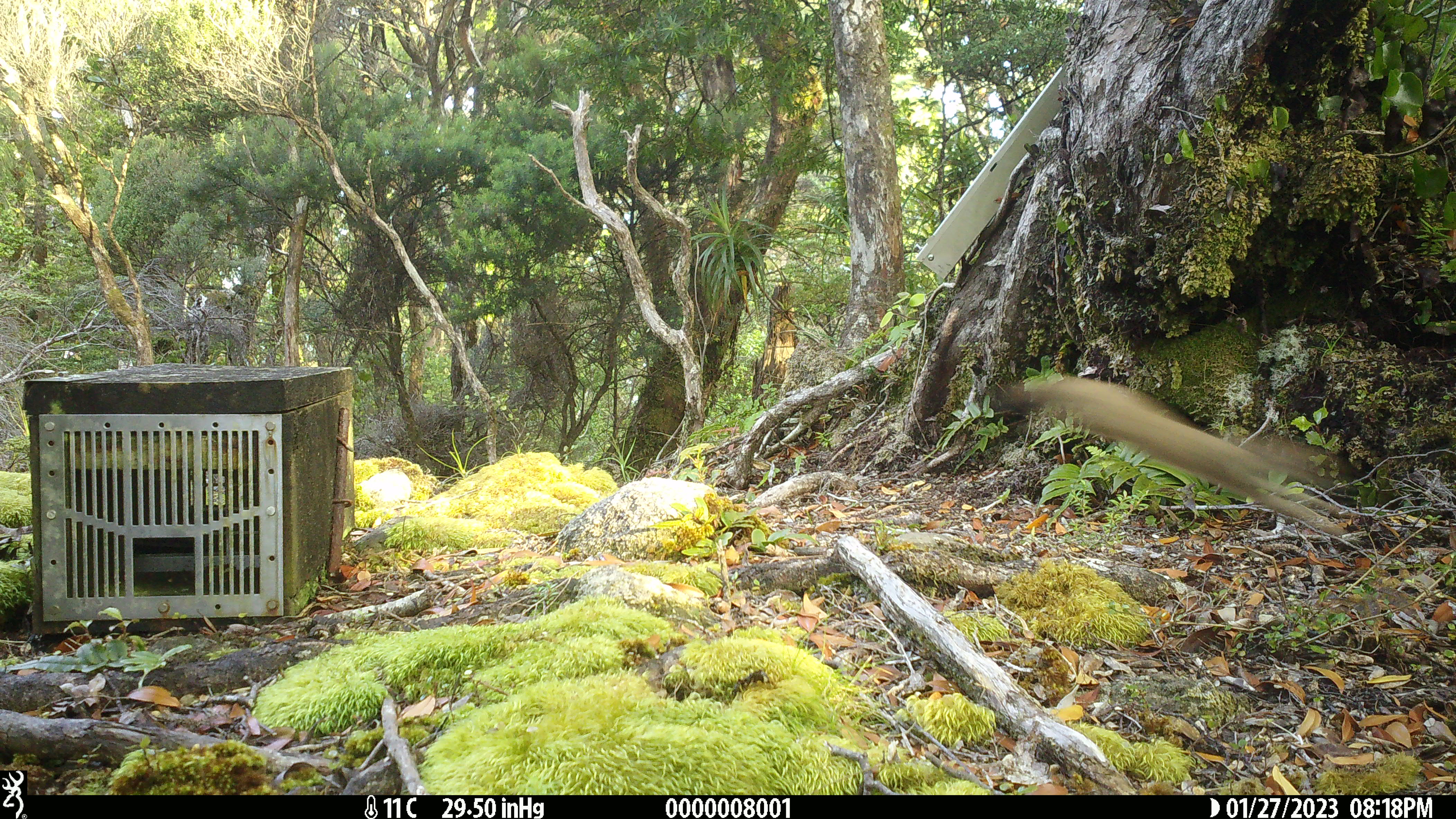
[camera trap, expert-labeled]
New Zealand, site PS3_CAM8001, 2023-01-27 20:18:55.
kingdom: Animalia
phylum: Chordata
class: Mammalia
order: Carnivora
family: Mustelidae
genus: Mustela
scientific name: Mustela erminea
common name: stoat